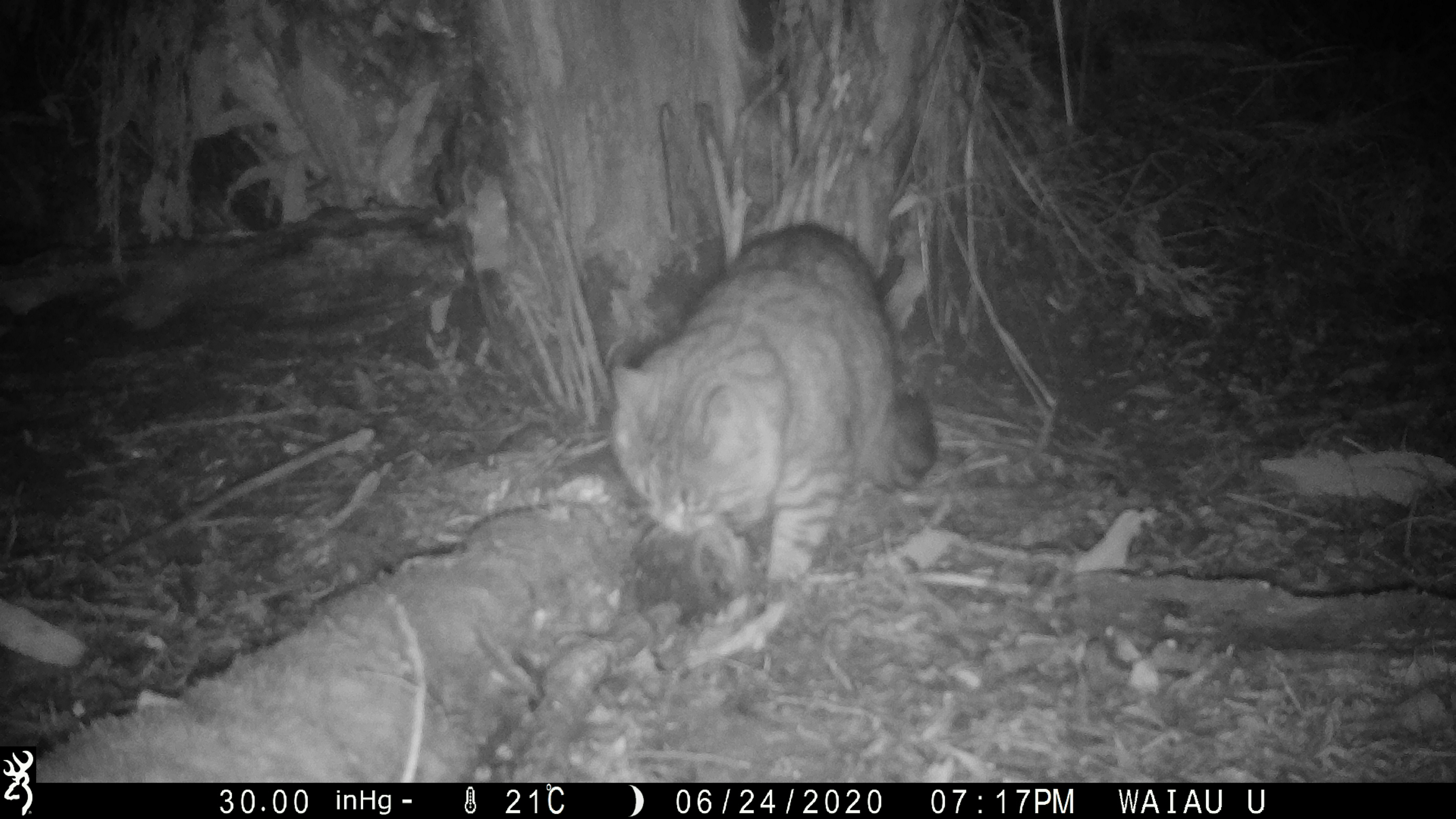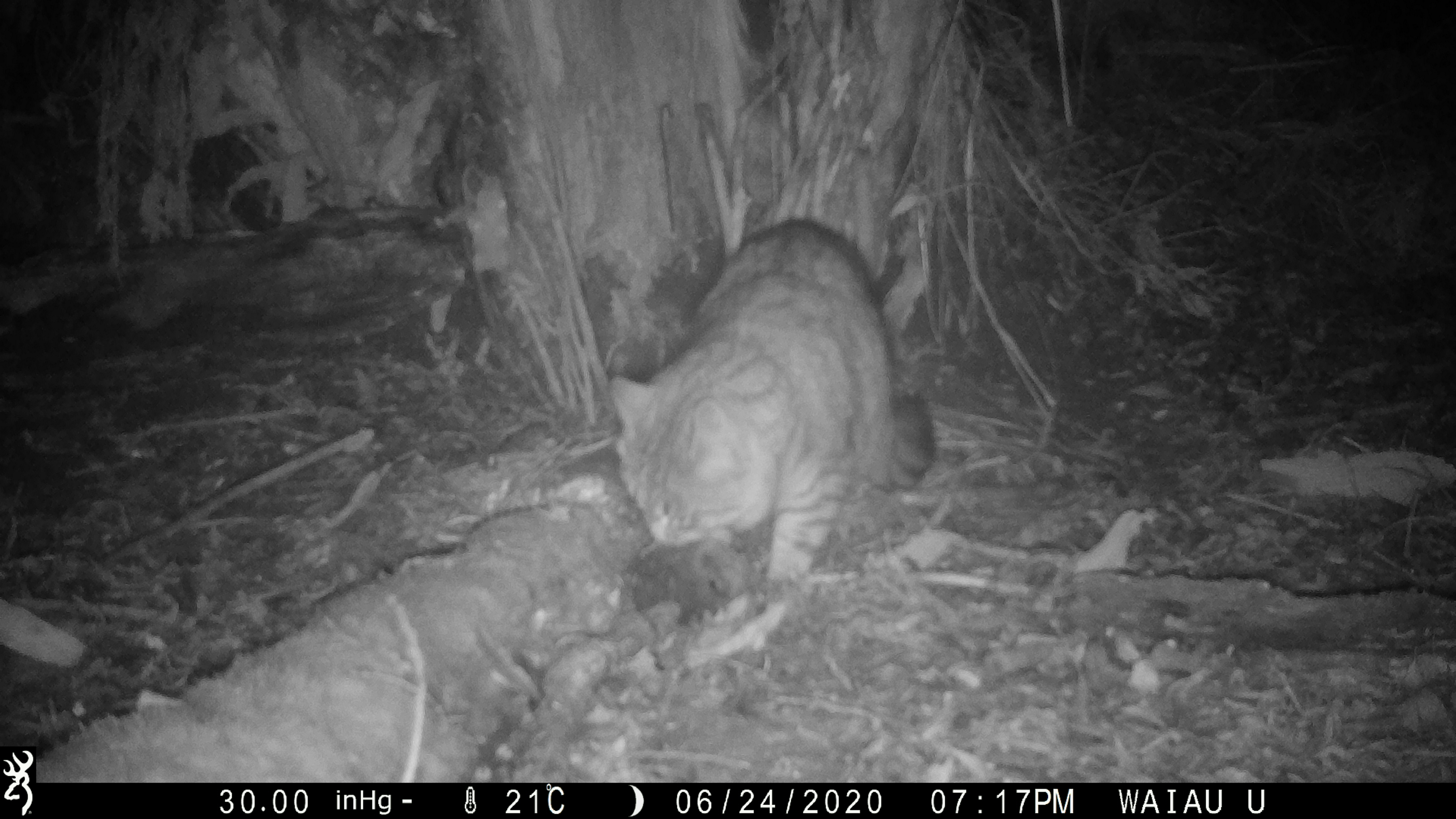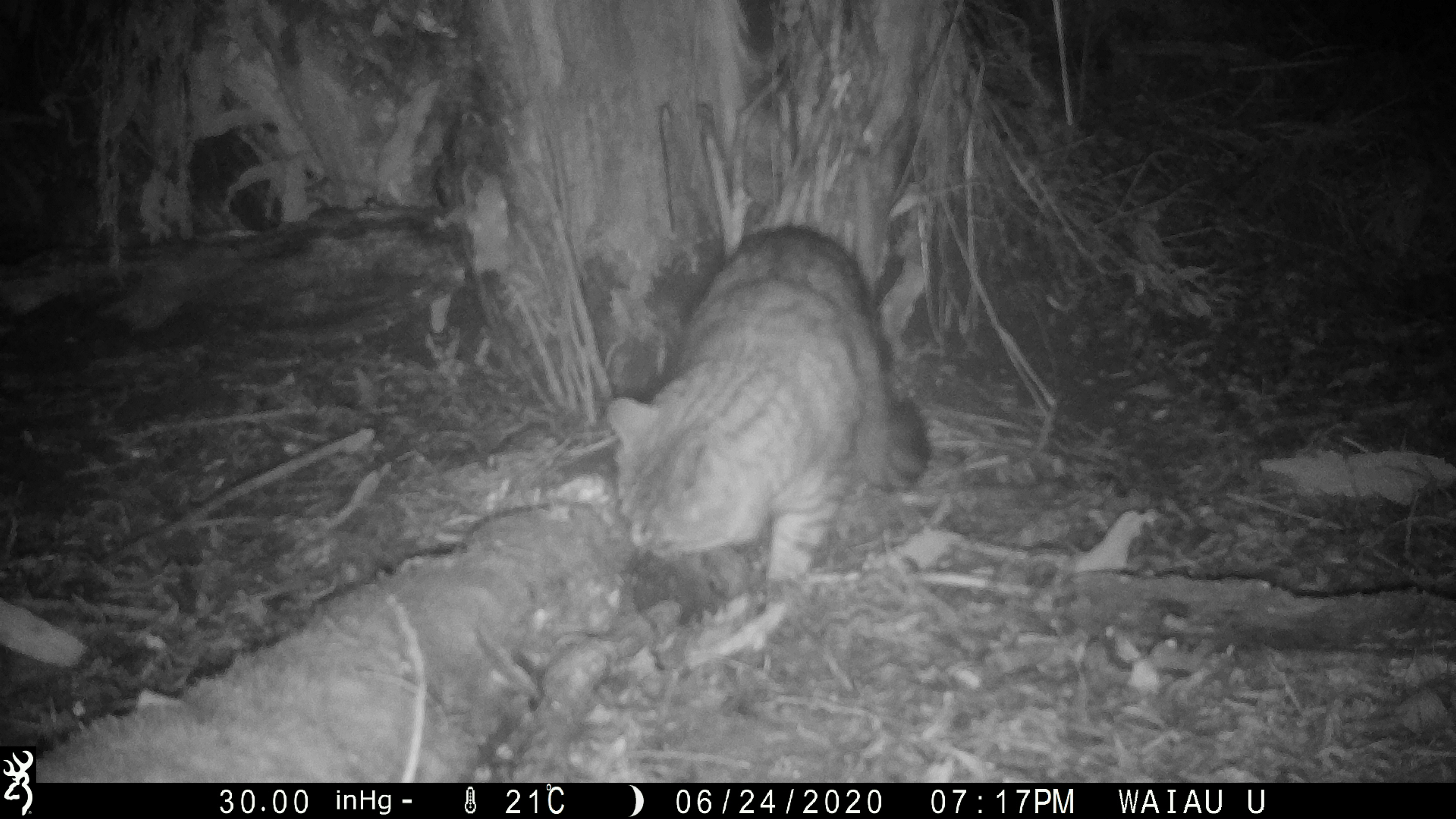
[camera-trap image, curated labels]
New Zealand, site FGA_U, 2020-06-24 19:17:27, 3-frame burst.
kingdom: Animalia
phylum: Chordata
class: Mammalia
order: Carnivora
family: Felidae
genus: Felis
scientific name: Felis catus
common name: domestic cat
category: cat